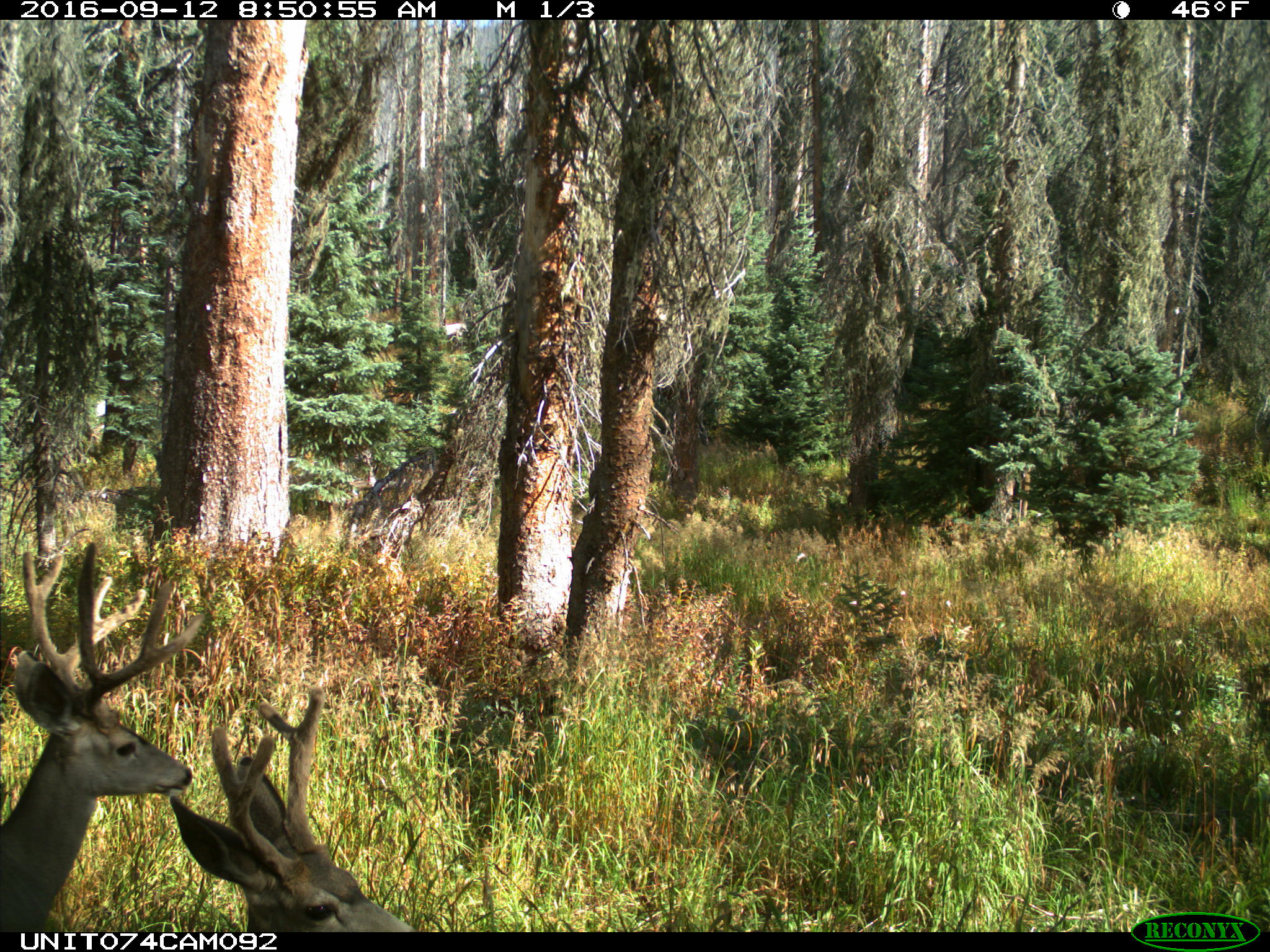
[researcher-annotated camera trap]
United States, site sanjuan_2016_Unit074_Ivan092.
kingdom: Animalia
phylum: Chordata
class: Mammalia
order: Artiodactyla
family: Cervidae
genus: Odocoileus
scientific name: Odocoileus hemionus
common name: mule deer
Odocoileus hemionus (mule deer).